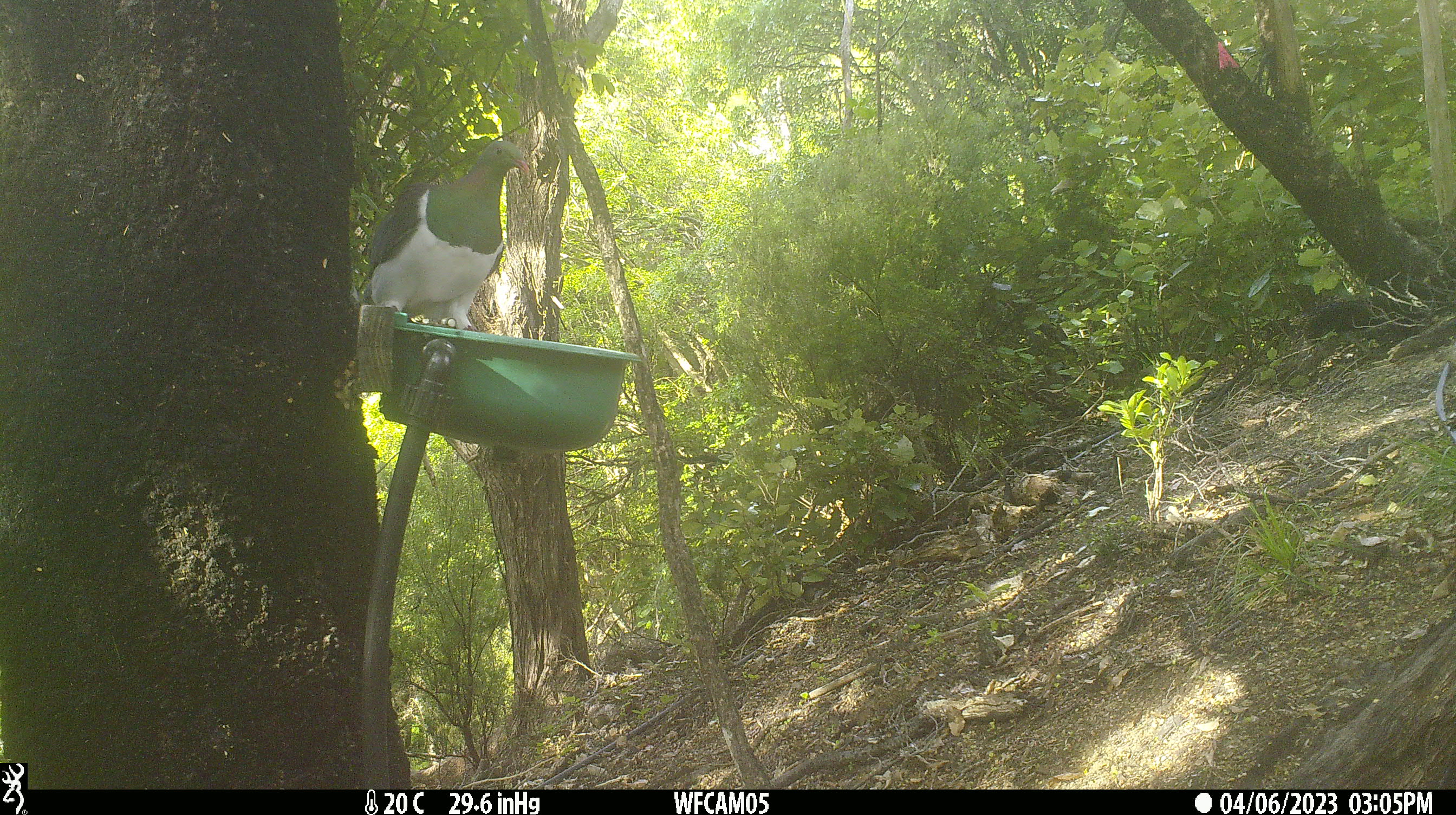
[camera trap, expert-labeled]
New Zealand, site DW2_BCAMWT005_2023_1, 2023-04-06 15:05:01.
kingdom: Animalia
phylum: Chordata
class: Aves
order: Columbiformes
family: Columbidae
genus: Hemiphaga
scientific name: Hemiphaga novaeseelandiae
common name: new zealand pigeon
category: kereru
Kereru (new zealand pigeon) (Hemiphaga novaeseelandiae).